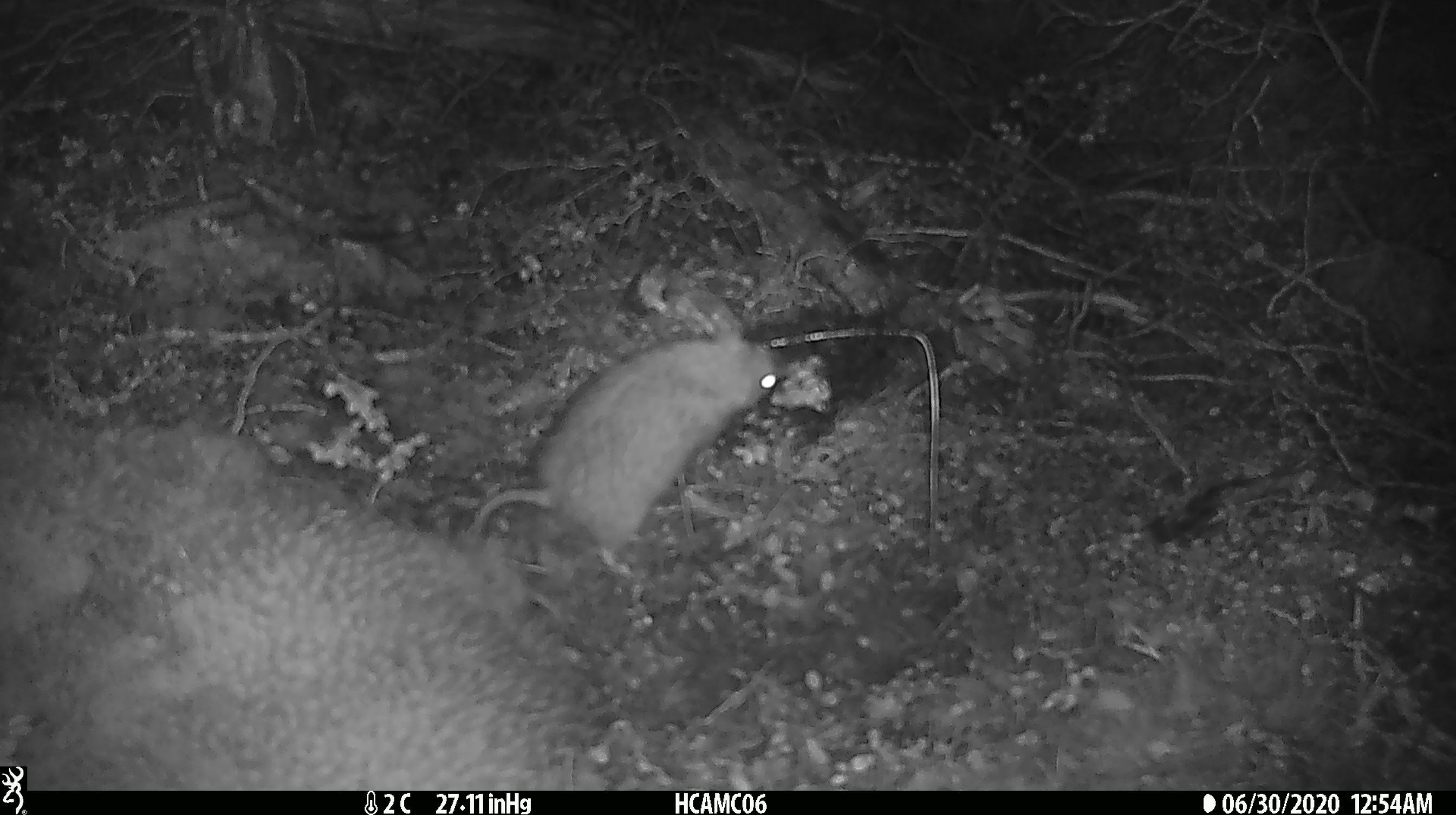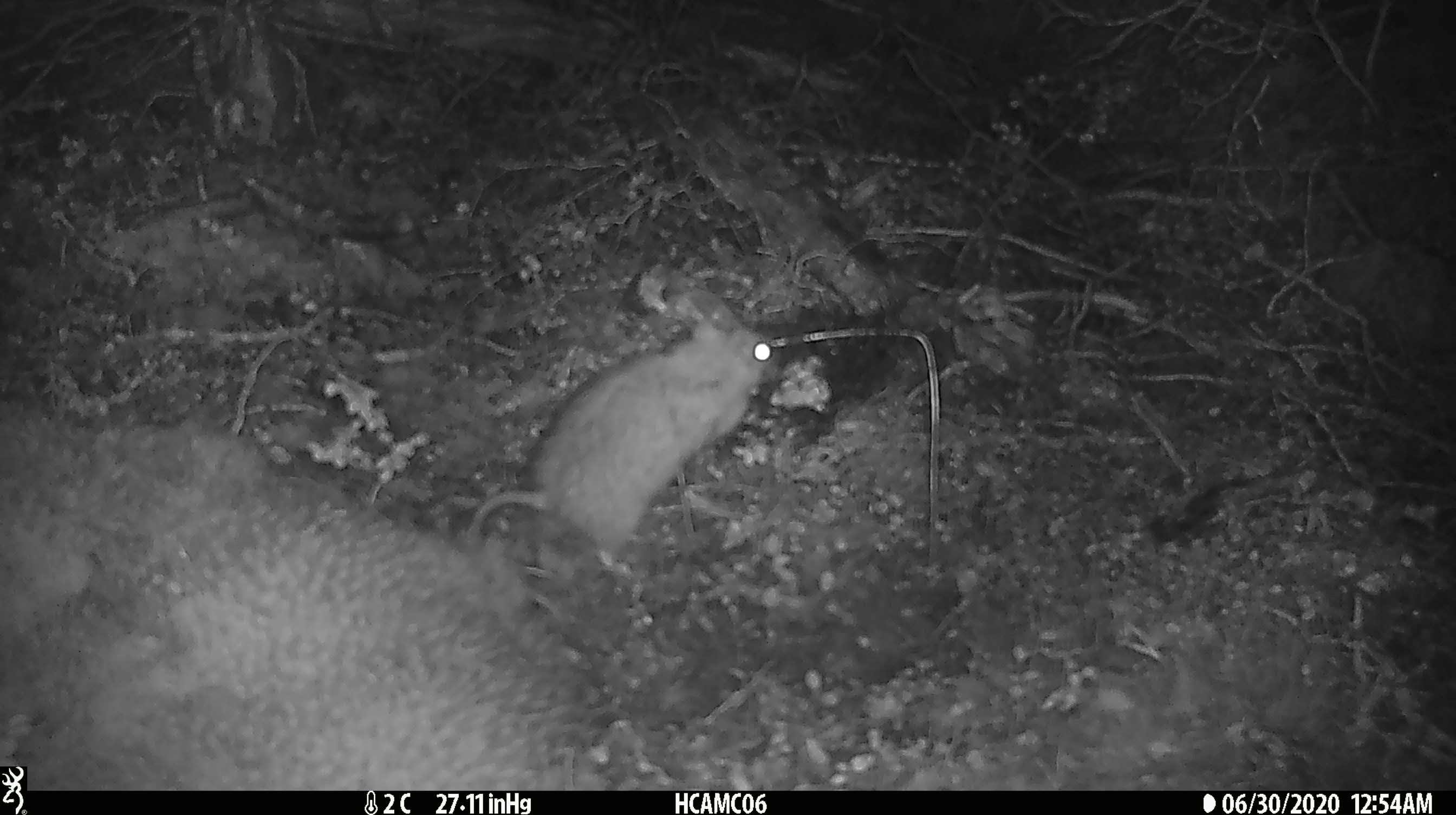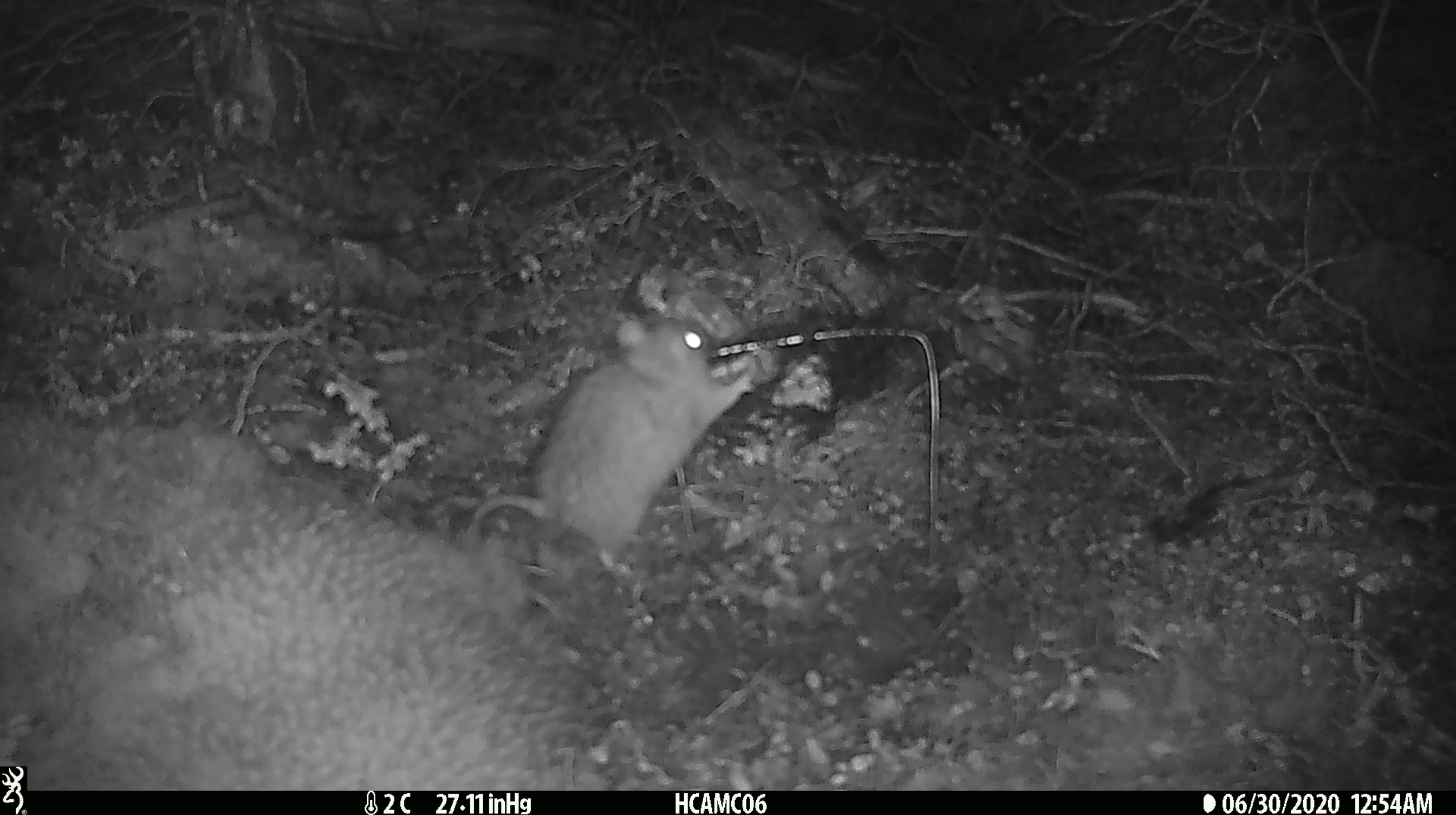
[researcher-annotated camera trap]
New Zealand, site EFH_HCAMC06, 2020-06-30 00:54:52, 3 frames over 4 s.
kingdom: Animalia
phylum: Chordata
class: Mammalia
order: Rodentia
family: Muridae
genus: Rattus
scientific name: Rattus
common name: rat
Rat (Rattus).